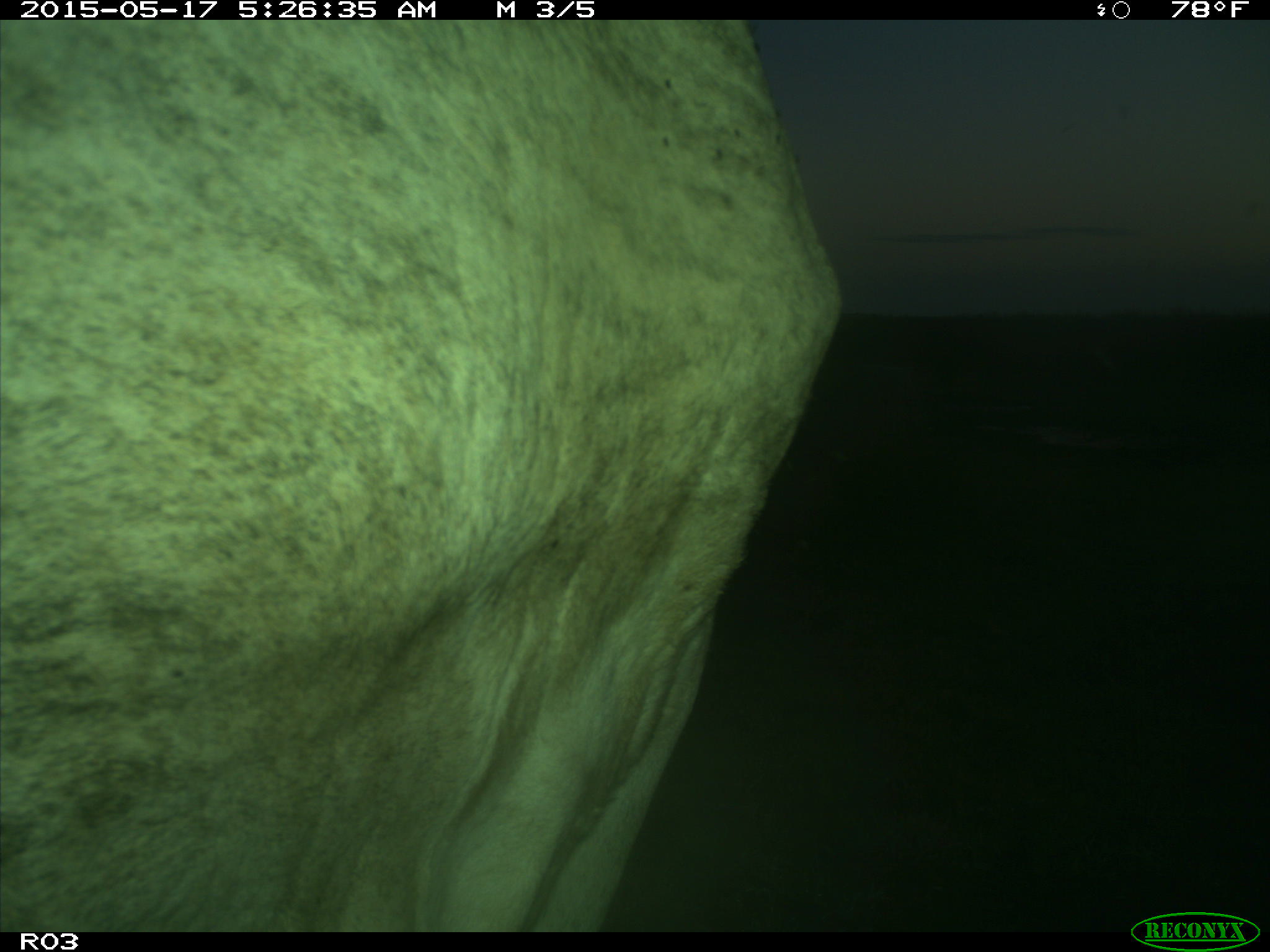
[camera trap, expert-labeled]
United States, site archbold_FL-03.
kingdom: Animalia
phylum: Chordata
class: Mammalia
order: Artiodactyla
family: Bovidae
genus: Bos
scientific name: Bos taurus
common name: domestic cow